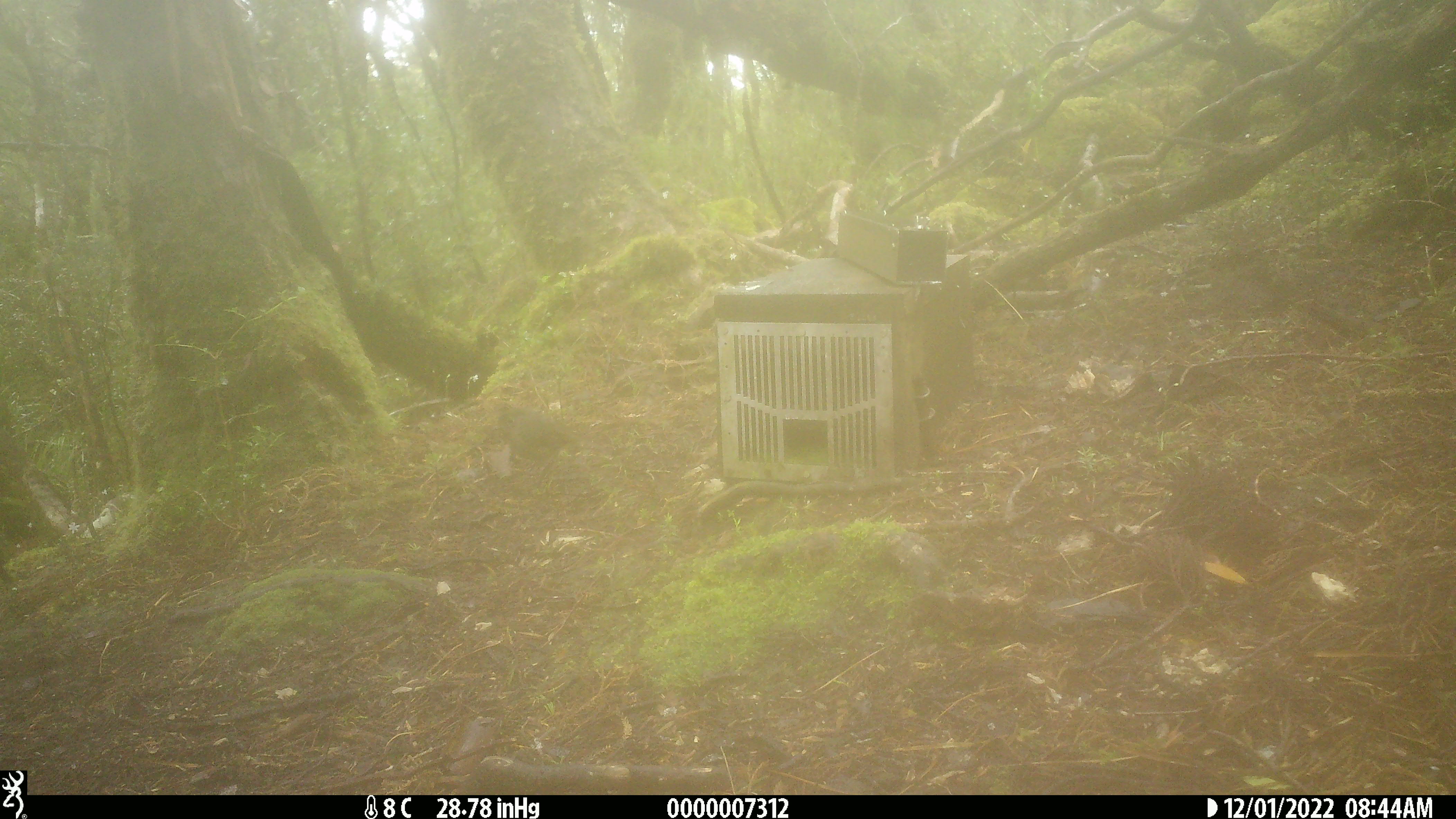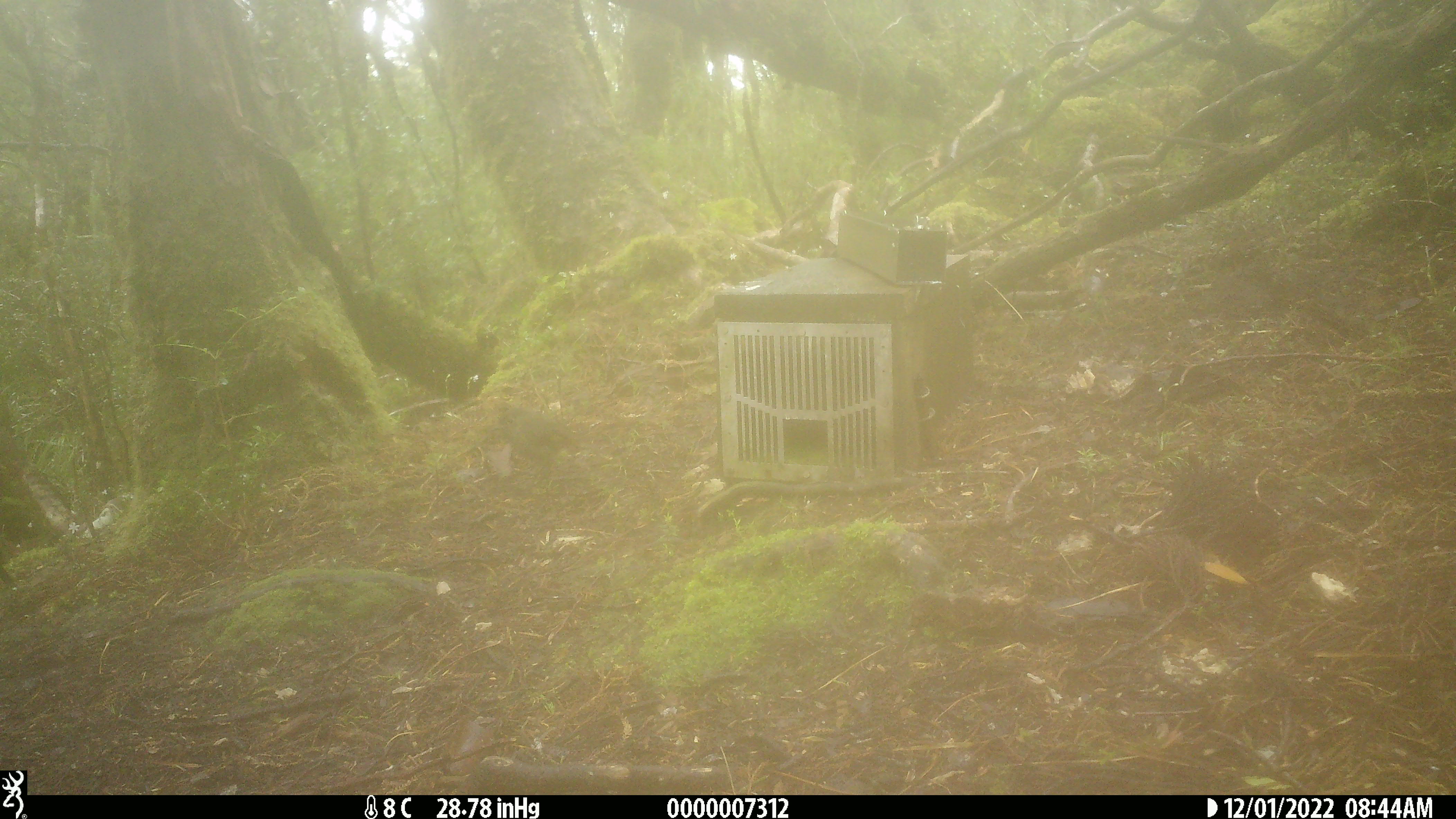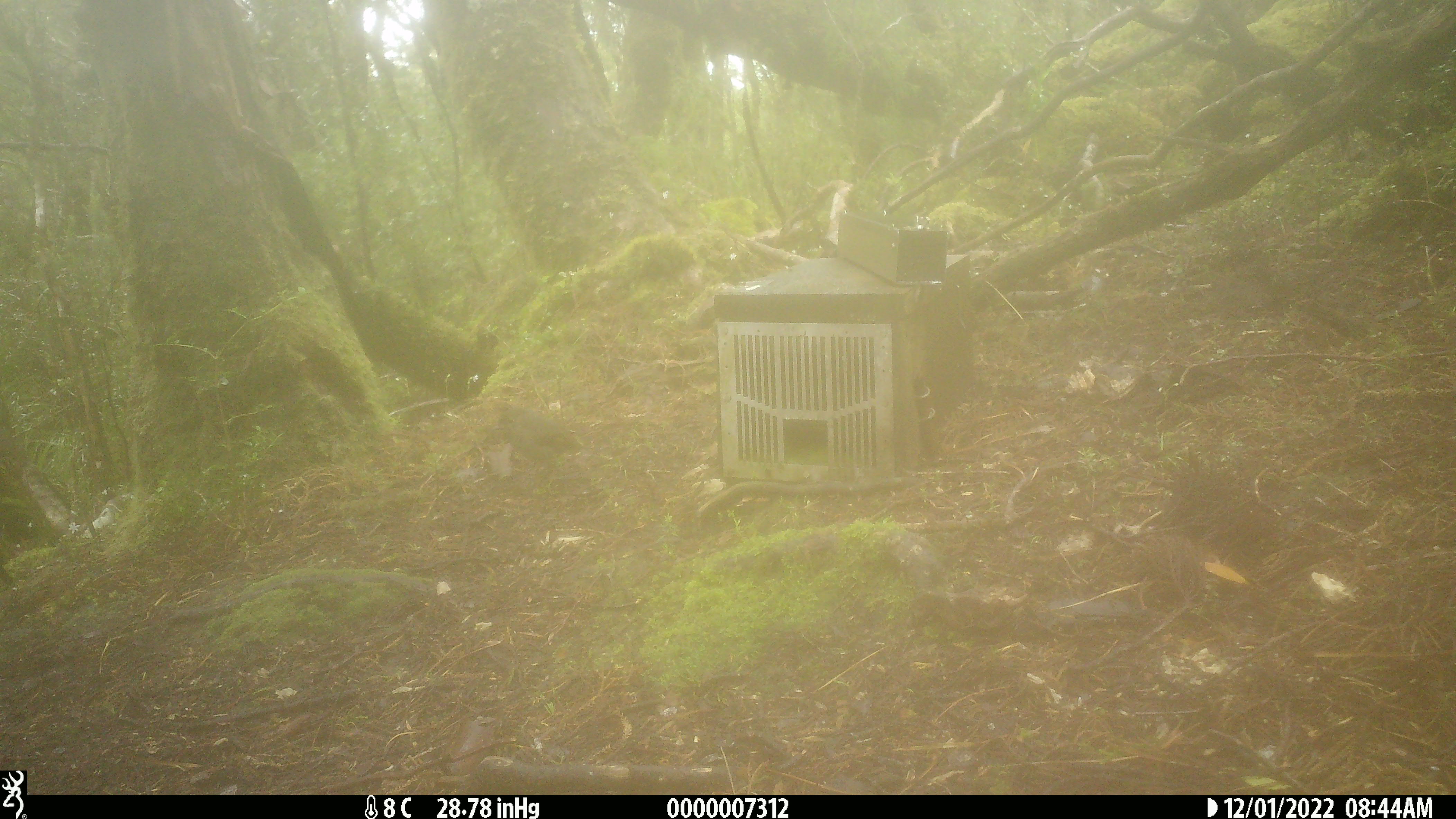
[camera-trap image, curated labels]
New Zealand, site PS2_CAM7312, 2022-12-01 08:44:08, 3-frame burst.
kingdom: Animalia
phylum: Chordata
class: Aves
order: Passeriformes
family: Petroicidae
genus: Petroica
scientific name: Petroica australis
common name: new zealand robin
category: robin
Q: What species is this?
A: Robin (new zealand robin) (Petroica australis).